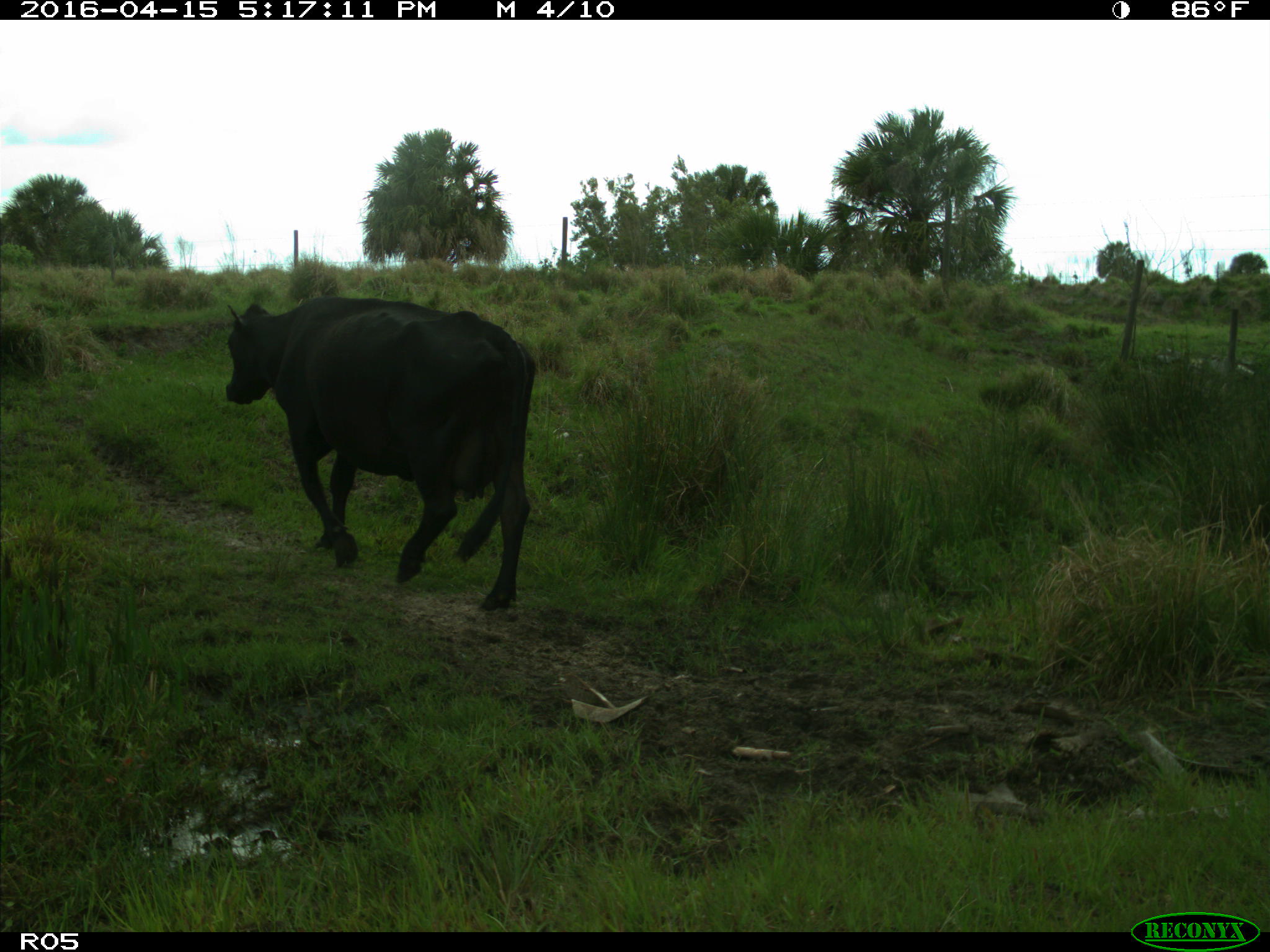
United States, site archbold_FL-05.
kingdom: Animalia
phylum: Chordata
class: Mammalia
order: Artiodactyla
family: Bovidae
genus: Bos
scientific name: Bos taurus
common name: domestic cow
Bos taurus (domestic cow).